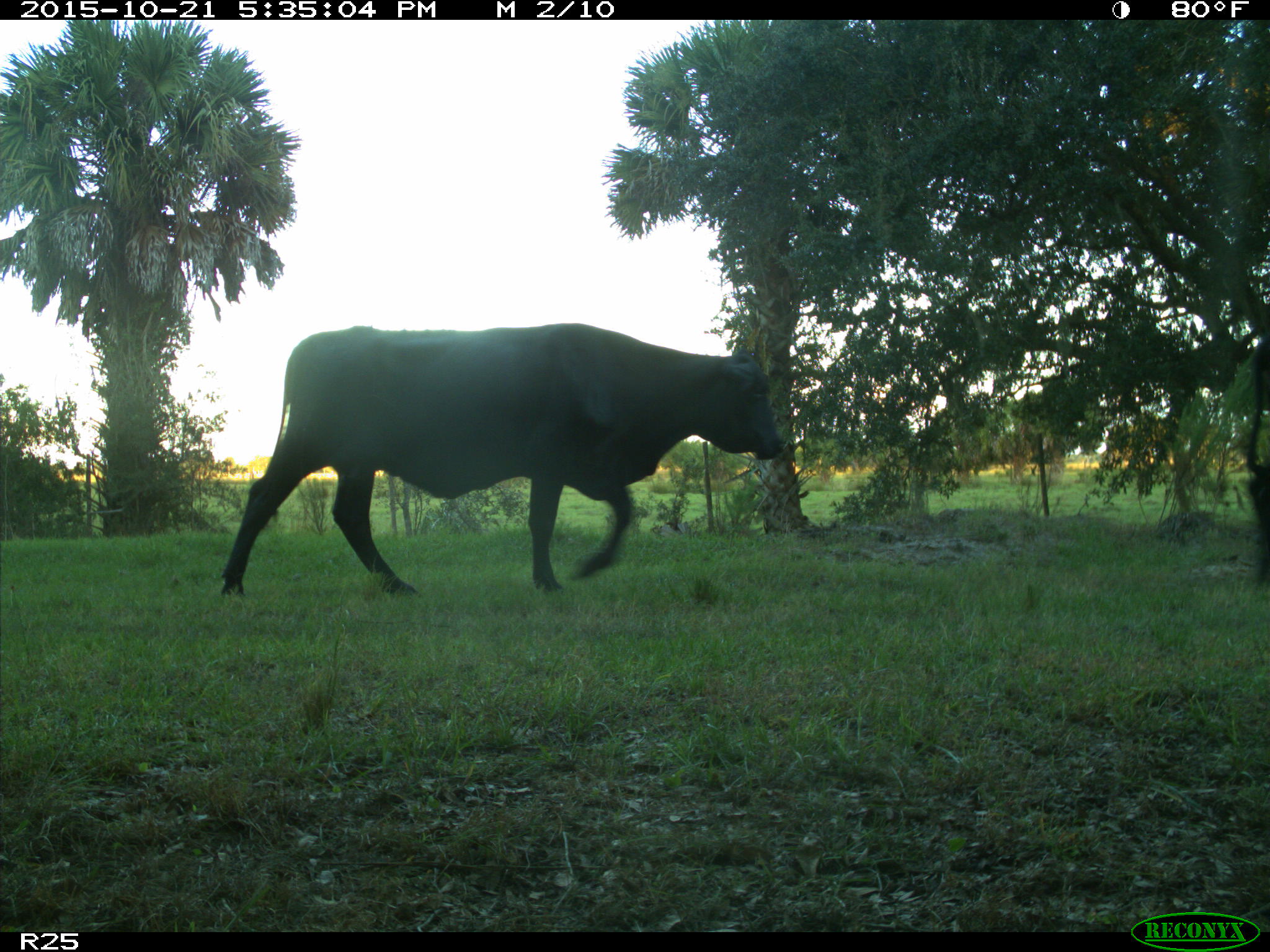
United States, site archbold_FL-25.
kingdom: Animalia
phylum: Chordata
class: Mammalia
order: Artiodactyla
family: Bovidae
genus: Bos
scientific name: Bos taurus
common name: domestic cow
Bos taurus (domestic cow).